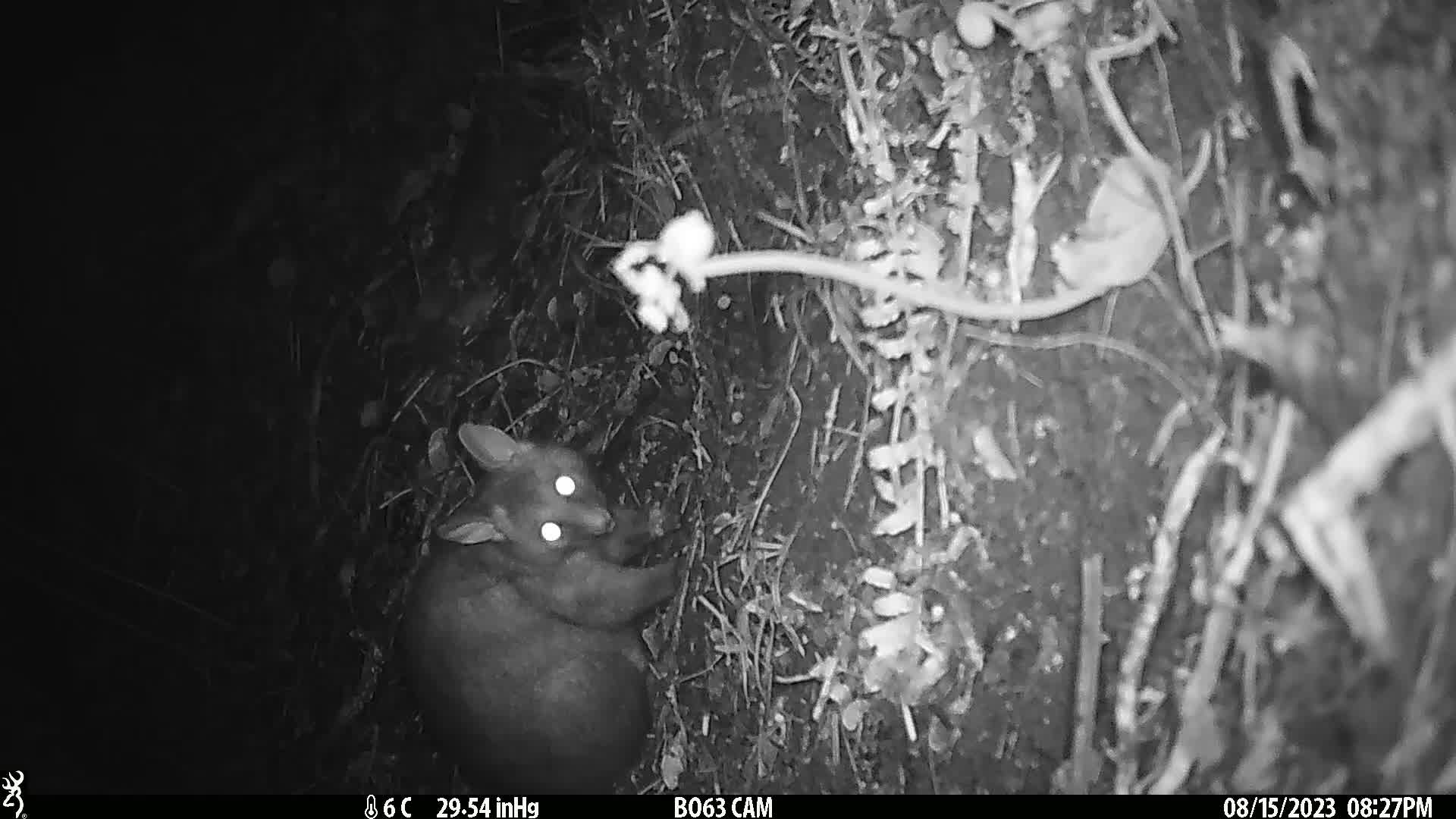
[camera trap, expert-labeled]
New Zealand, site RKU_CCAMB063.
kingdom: Animalia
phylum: Chordata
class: Mammalia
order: Diprotodontia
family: Phalangeridae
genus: Trichosurus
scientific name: Trichosurus vulpecula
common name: common brushtail possum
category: possum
Possum (common brushtail possum) (Trichosurus vulpecula).